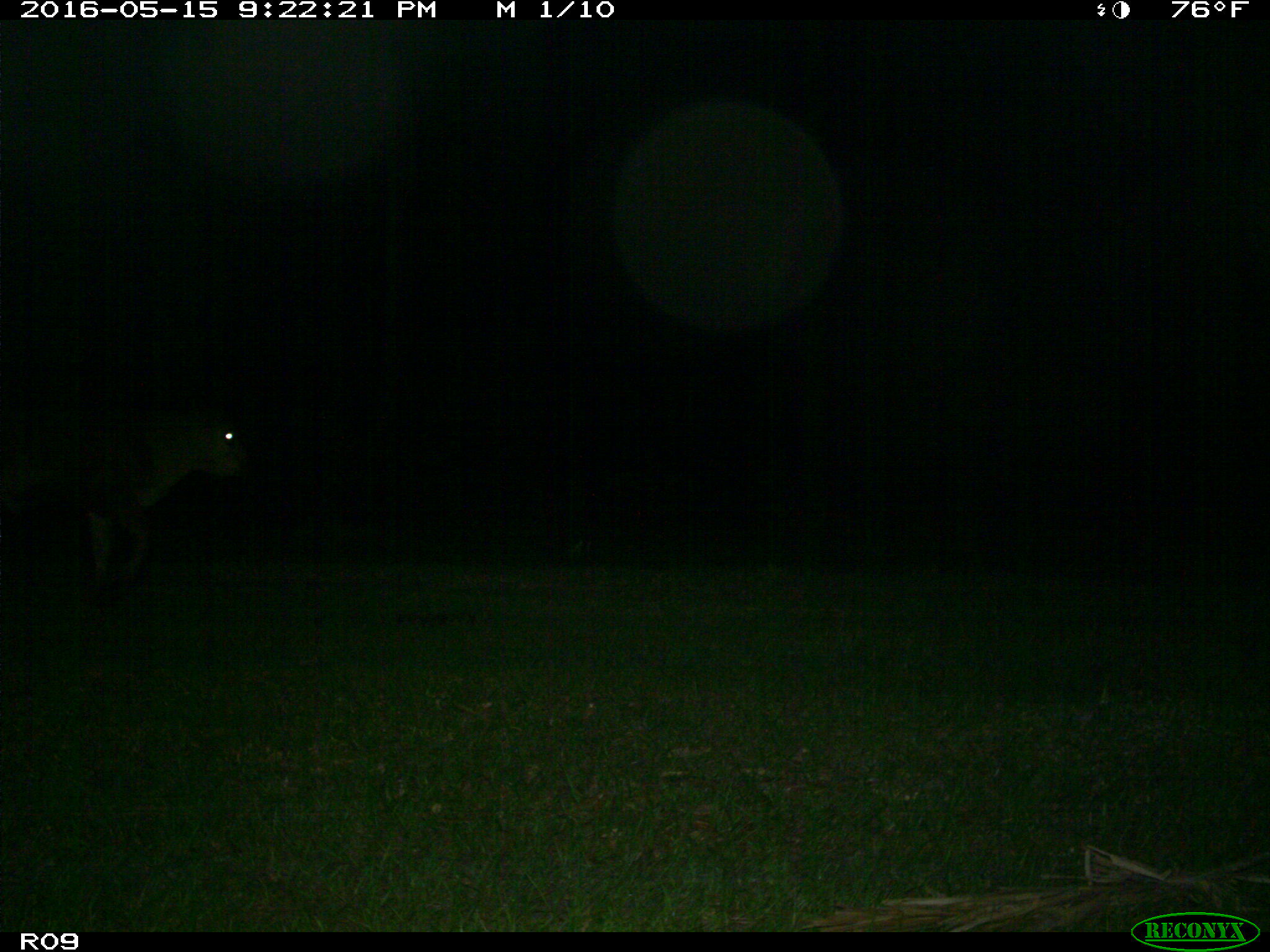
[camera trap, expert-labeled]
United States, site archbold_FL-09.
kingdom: Animalia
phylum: Chordata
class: Mammalia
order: Artiodactyla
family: Bovidae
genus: Bos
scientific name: Bos taurus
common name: domestic cow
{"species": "Bos taurus (domestic cow)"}